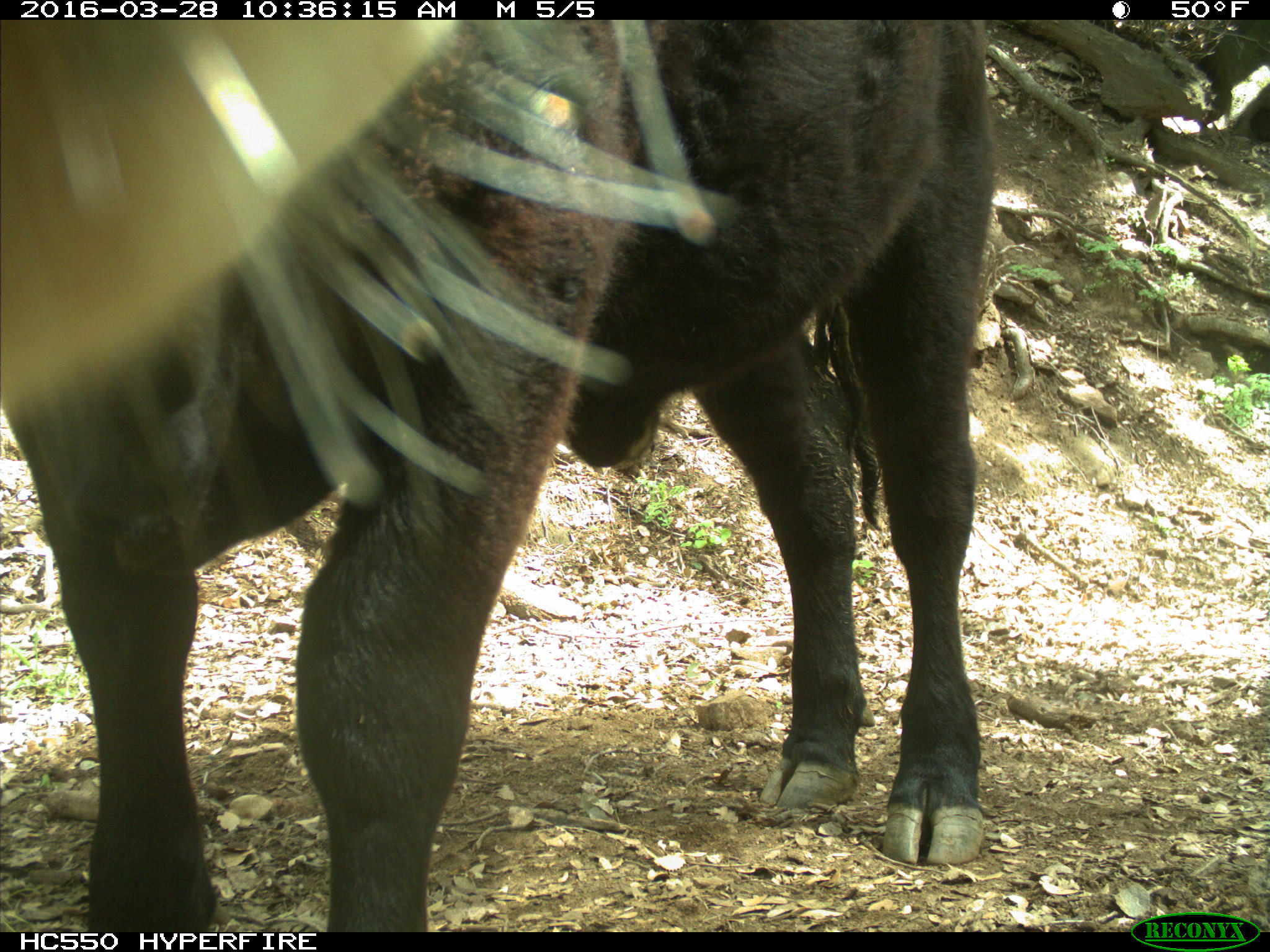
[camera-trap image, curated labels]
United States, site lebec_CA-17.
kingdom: Animalia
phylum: Chordata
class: Mammalia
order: Artiodactyla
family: Bovidae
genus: Bos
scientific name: Bos taurus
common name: domestic cow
Bos taurus (domestic cow).